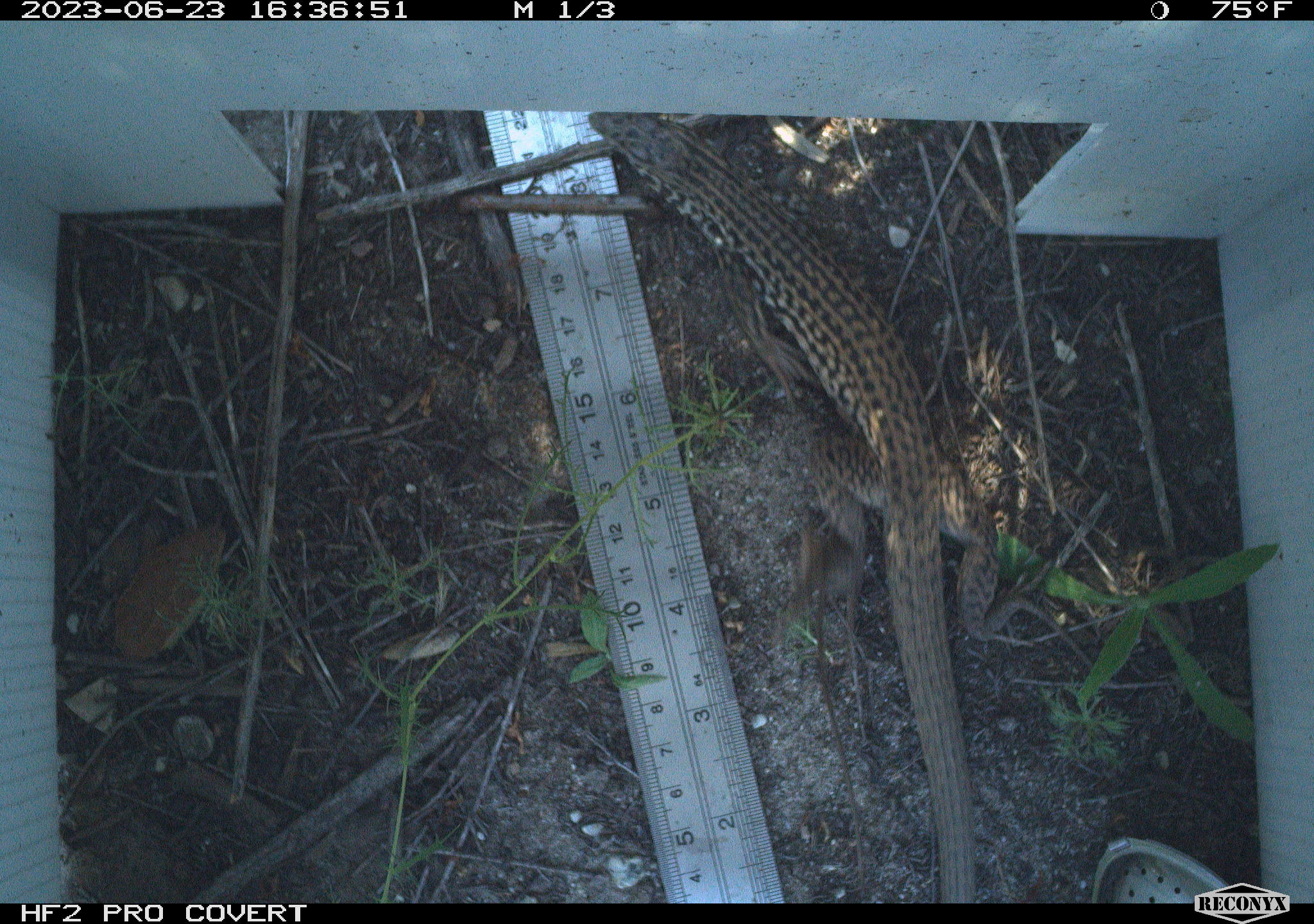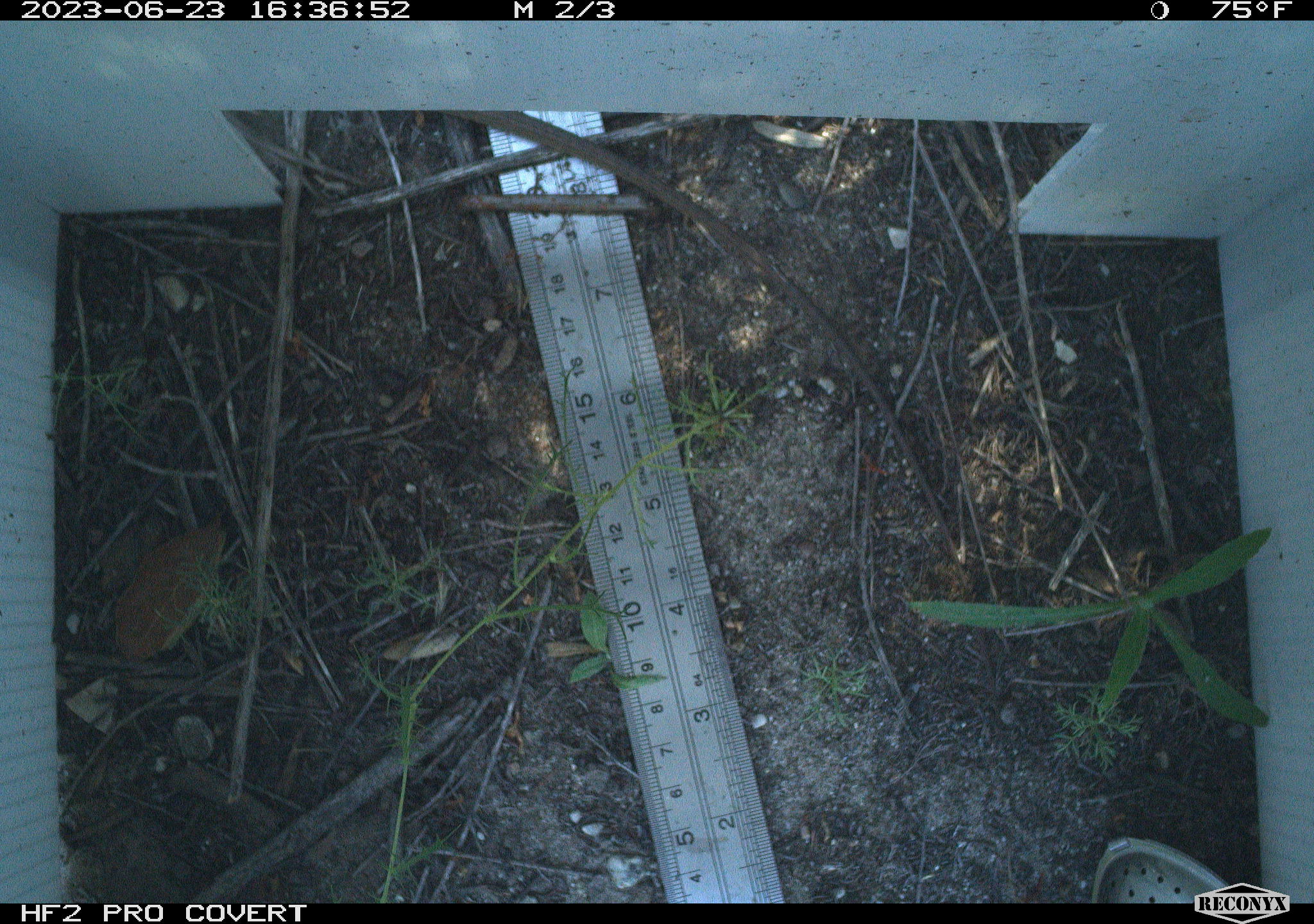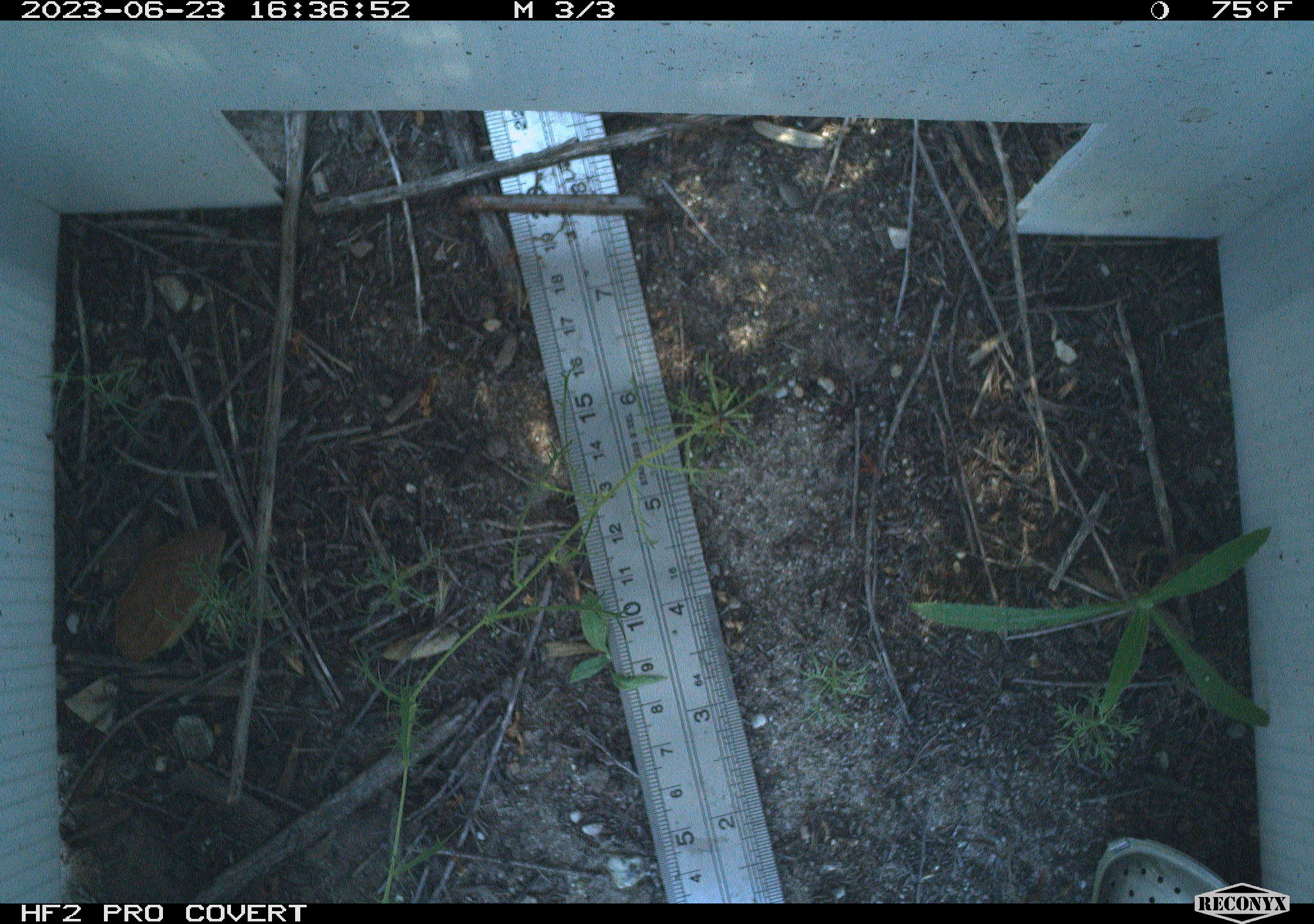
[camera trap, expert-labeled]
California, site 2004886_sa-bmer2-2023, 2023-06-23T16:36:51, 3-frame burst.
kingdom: Animalia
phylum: Chordata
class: Reptilia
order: Squamata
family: Teiidae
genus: Aspidoscelis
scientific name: Aspidoscelis tigris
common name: western whiptail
Western whiptail (Aspidoscelis tigris).